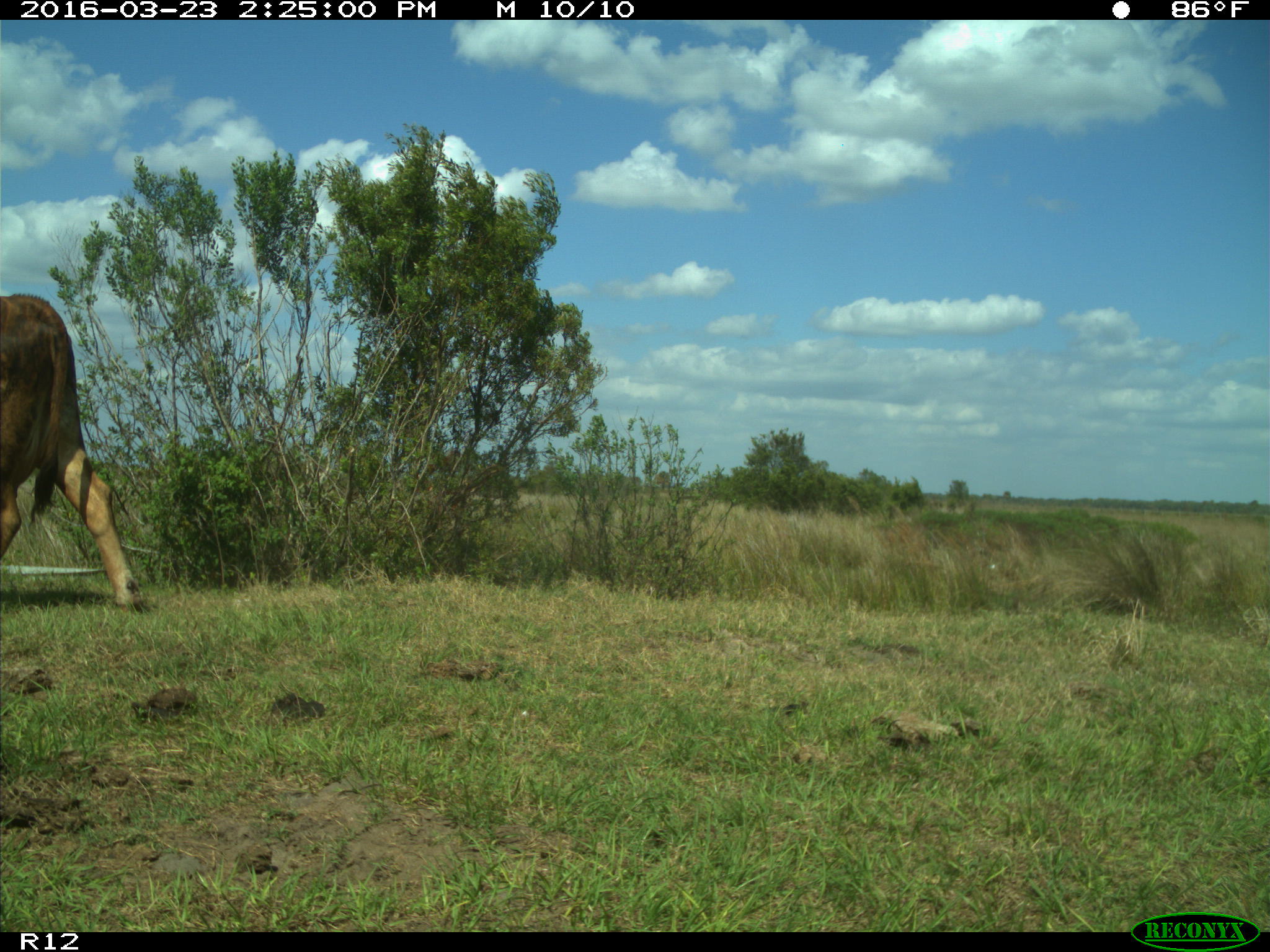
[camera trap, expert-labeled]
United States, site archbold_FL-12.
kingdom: Animalia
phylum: Chordata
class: Mammalia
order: Artiodactyla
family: Bovidae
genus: Bos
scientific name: Bos taurus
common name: domestic cow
Bos taurus (domestic cow).